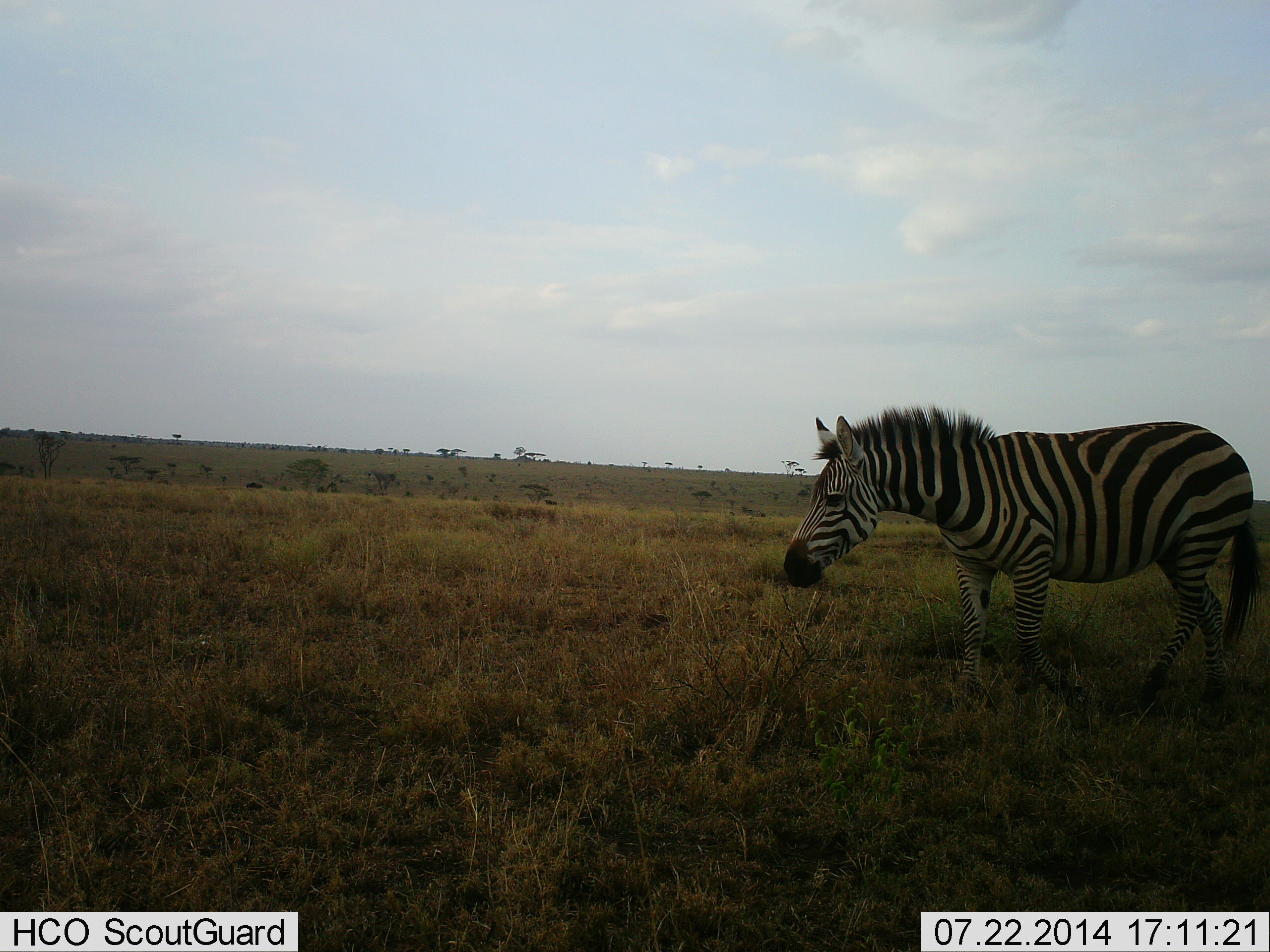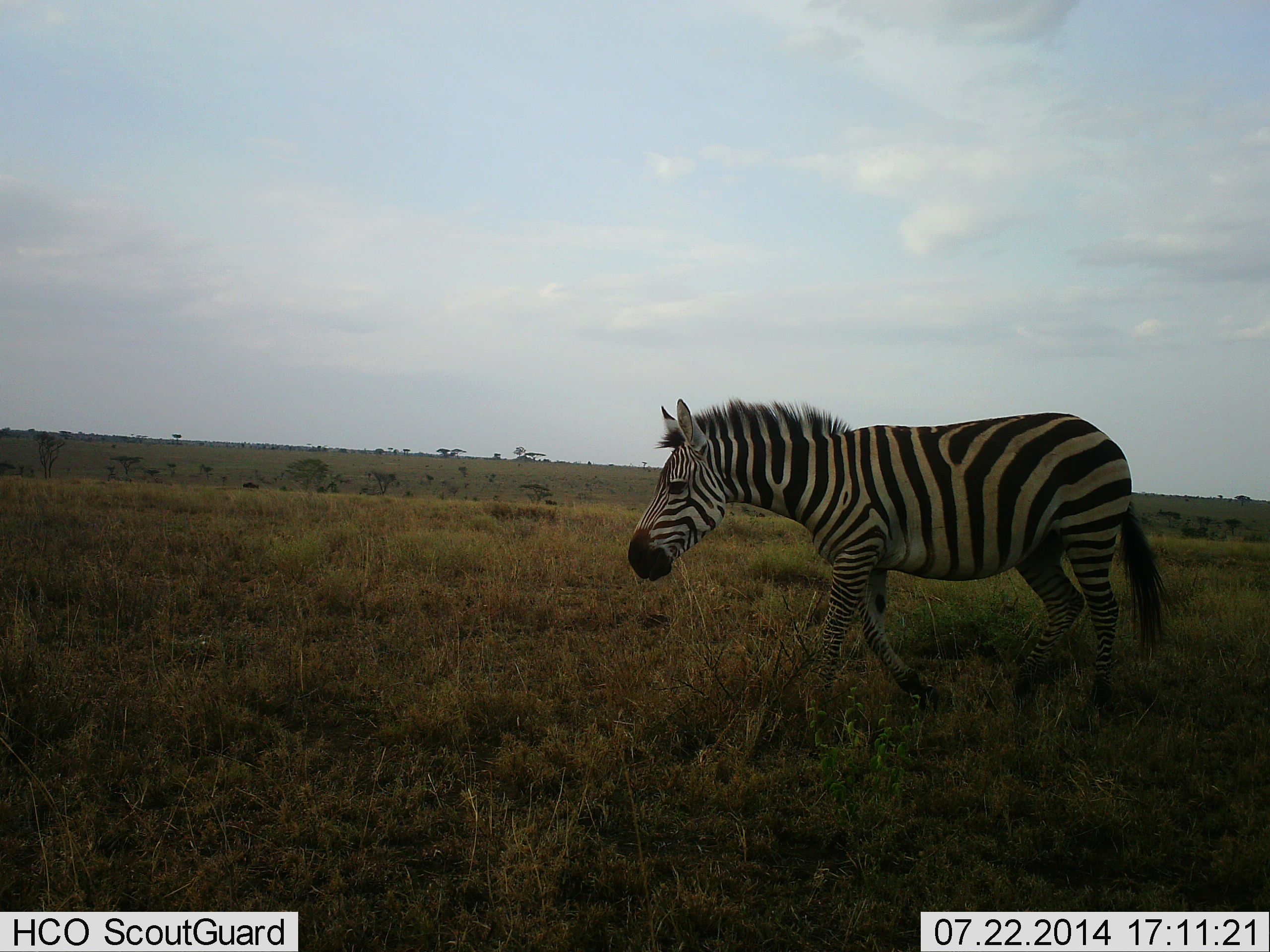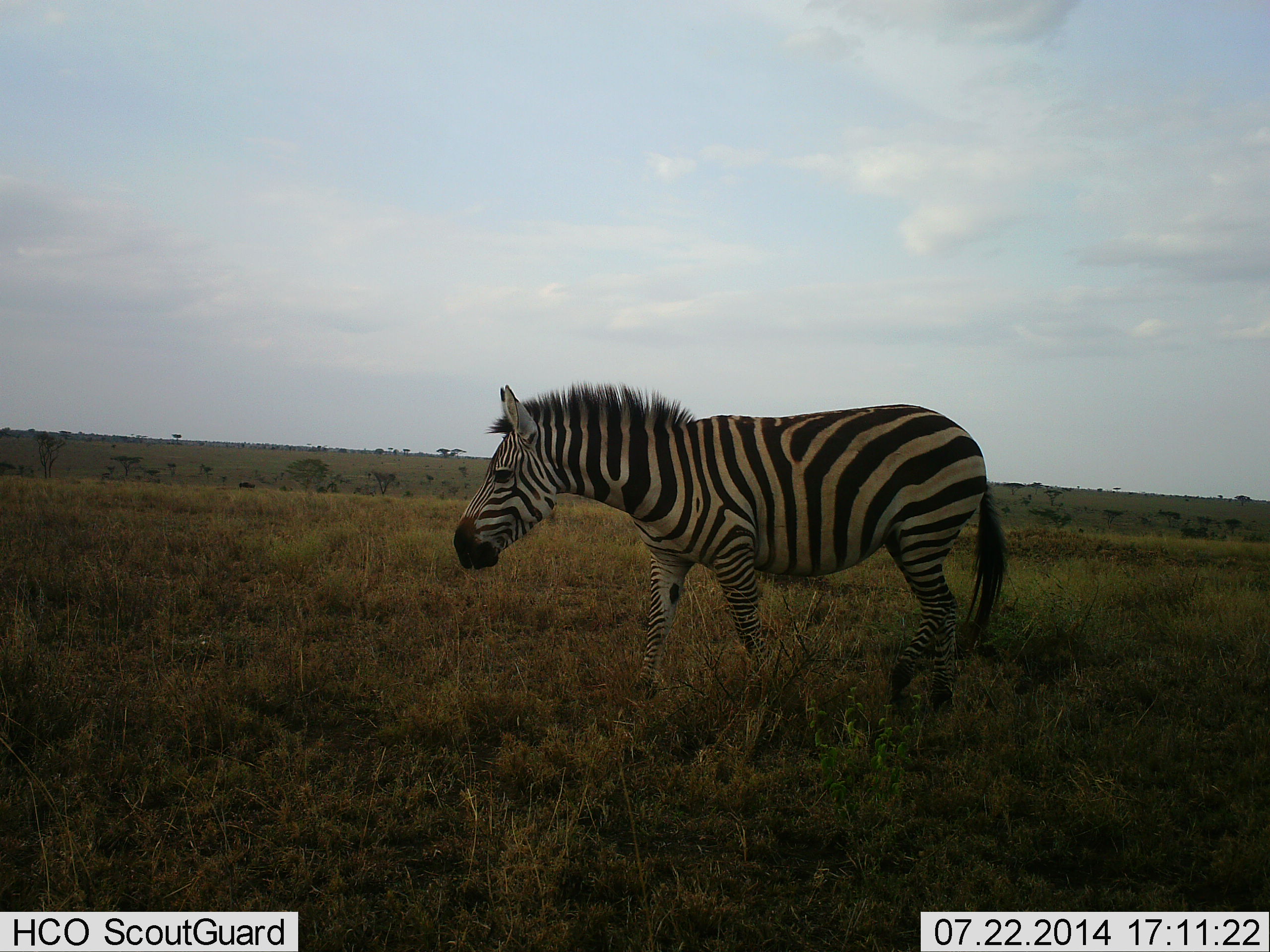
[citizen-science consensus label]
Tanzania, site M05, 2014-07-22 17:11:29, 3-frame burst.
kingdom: Animalia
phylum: Chordata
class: Mammalia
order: Perissodactyla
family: Equidae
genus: Equus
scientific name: Equus quagga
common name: plains zebra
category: zebra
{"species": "zebra (plains zebra) (Equus quagga)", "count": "1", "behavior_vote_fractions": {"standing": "9%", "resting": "0%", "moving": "100%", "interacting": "0%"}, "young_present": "0%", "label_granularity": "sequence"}